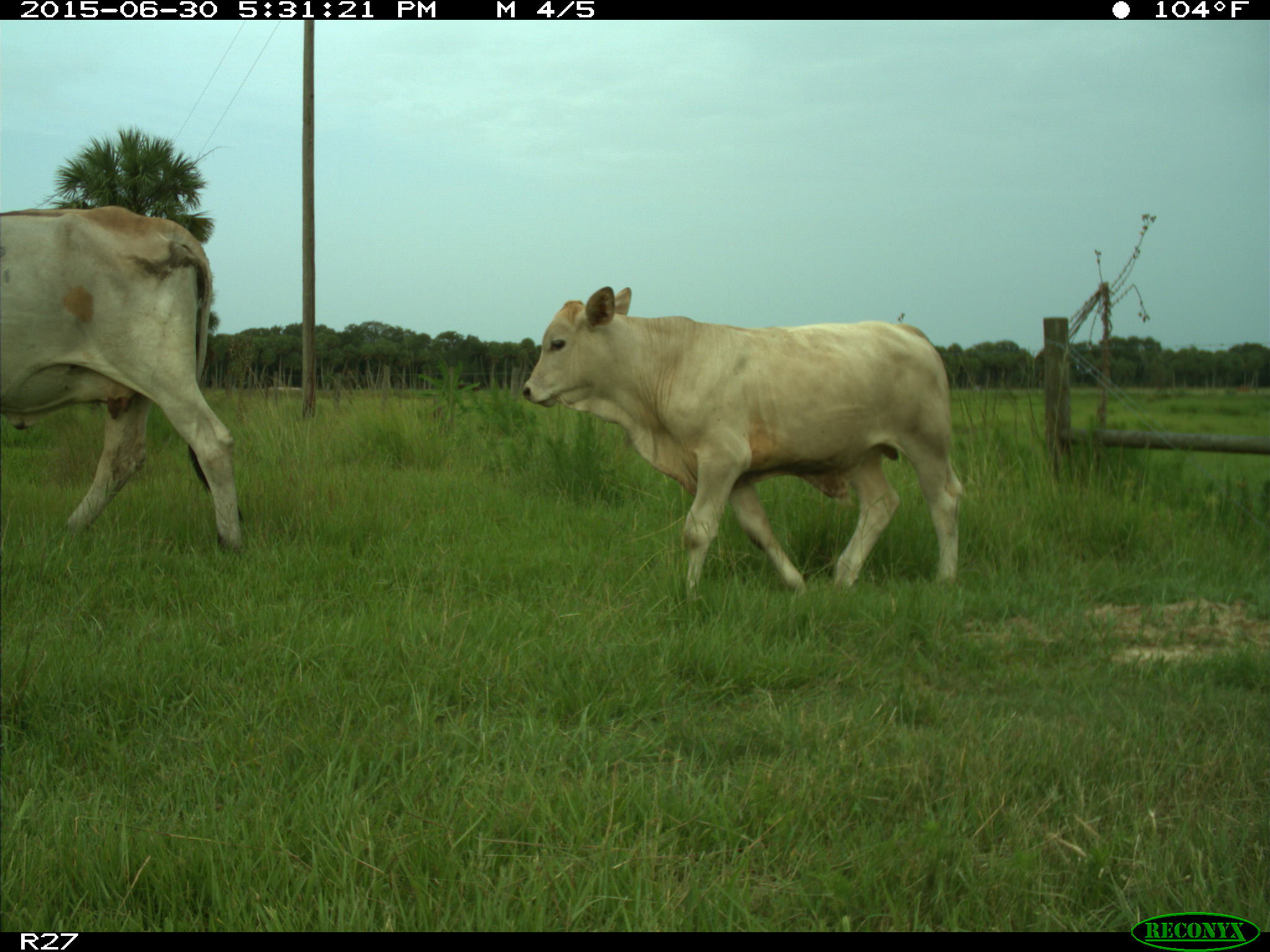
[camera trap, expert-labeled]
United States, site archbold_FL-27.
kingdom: Animalia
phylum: Chordata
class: Mammalia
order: Artiodactyla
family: Bovidae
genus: Bos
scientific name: Bos taurus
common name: domestic cow